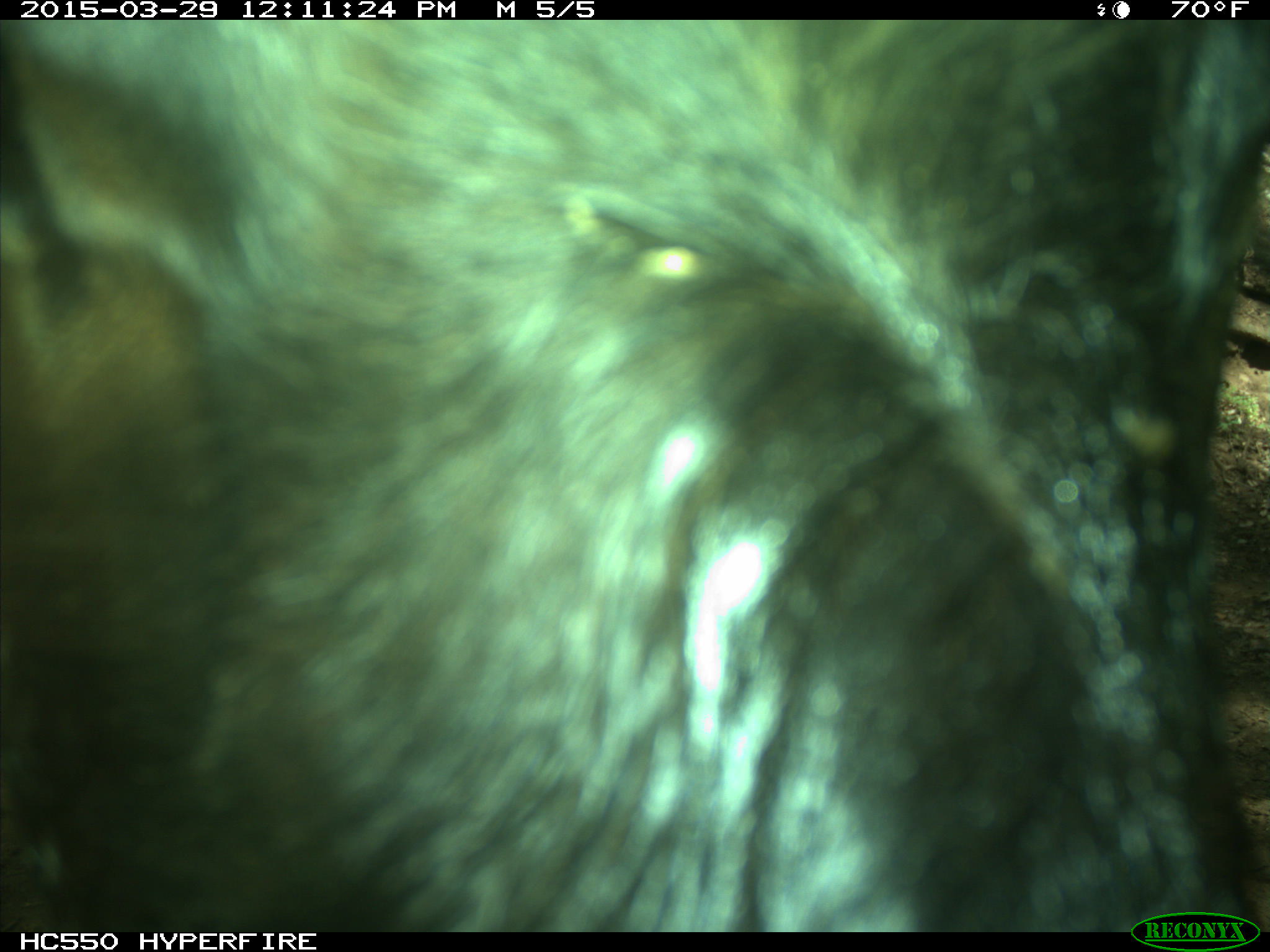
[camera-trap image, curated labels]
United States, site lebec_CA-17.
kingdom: Animalia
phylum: Chordata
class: Mammalia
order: Artiodactyla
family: Bovidae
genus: Bos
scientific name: Bos taurus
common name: domestic cow